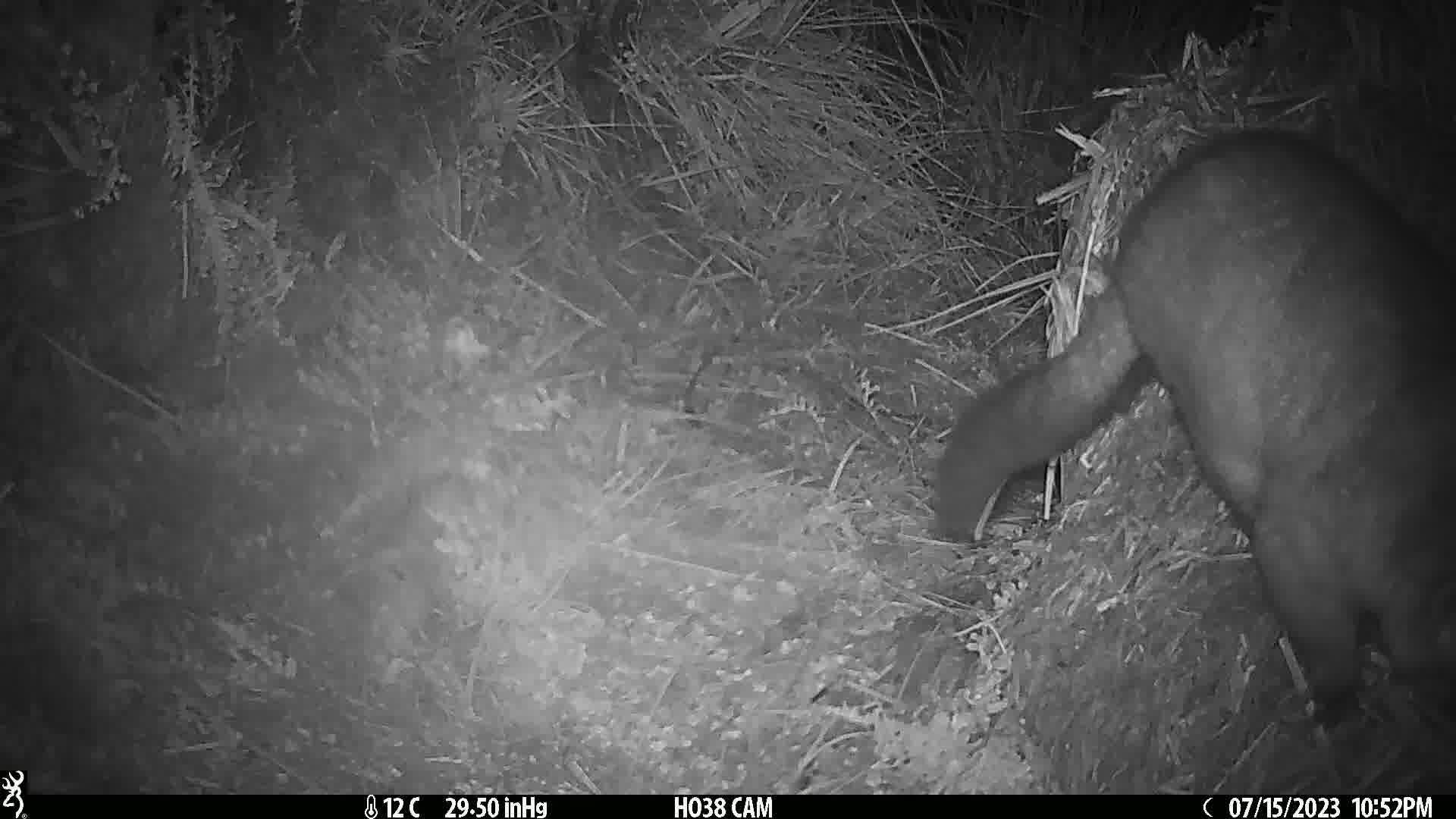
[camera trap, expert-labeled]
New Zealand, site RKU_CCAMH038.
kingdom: Animalia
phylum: Chordata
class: Mammalia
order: Diprotodontia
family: Phalangeridae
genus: Trichosurus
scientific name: Trichosurus vulpecula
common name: common brushtail possum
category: possum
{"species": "possum (common brushtail possum) (Trichosurus vulpecula)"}